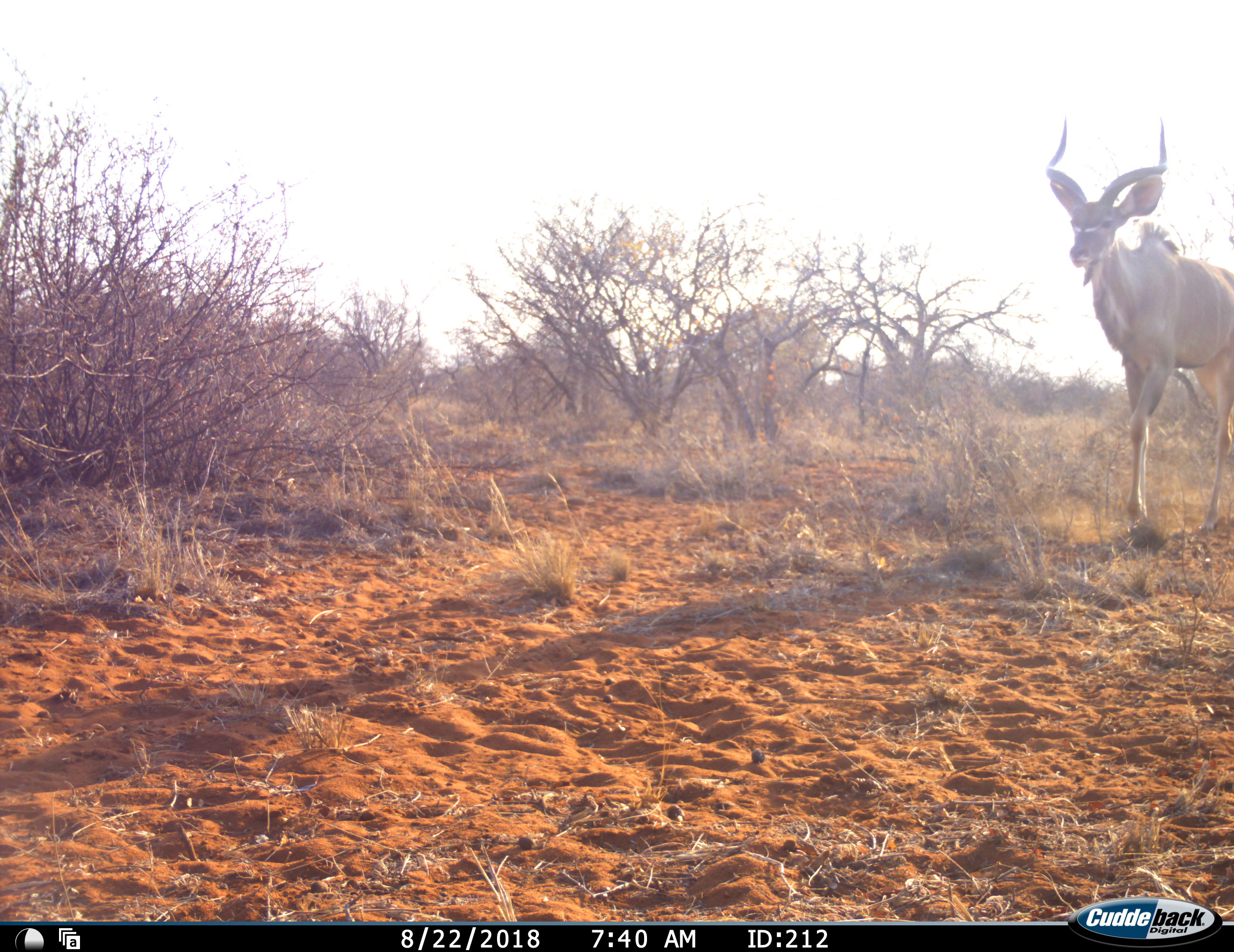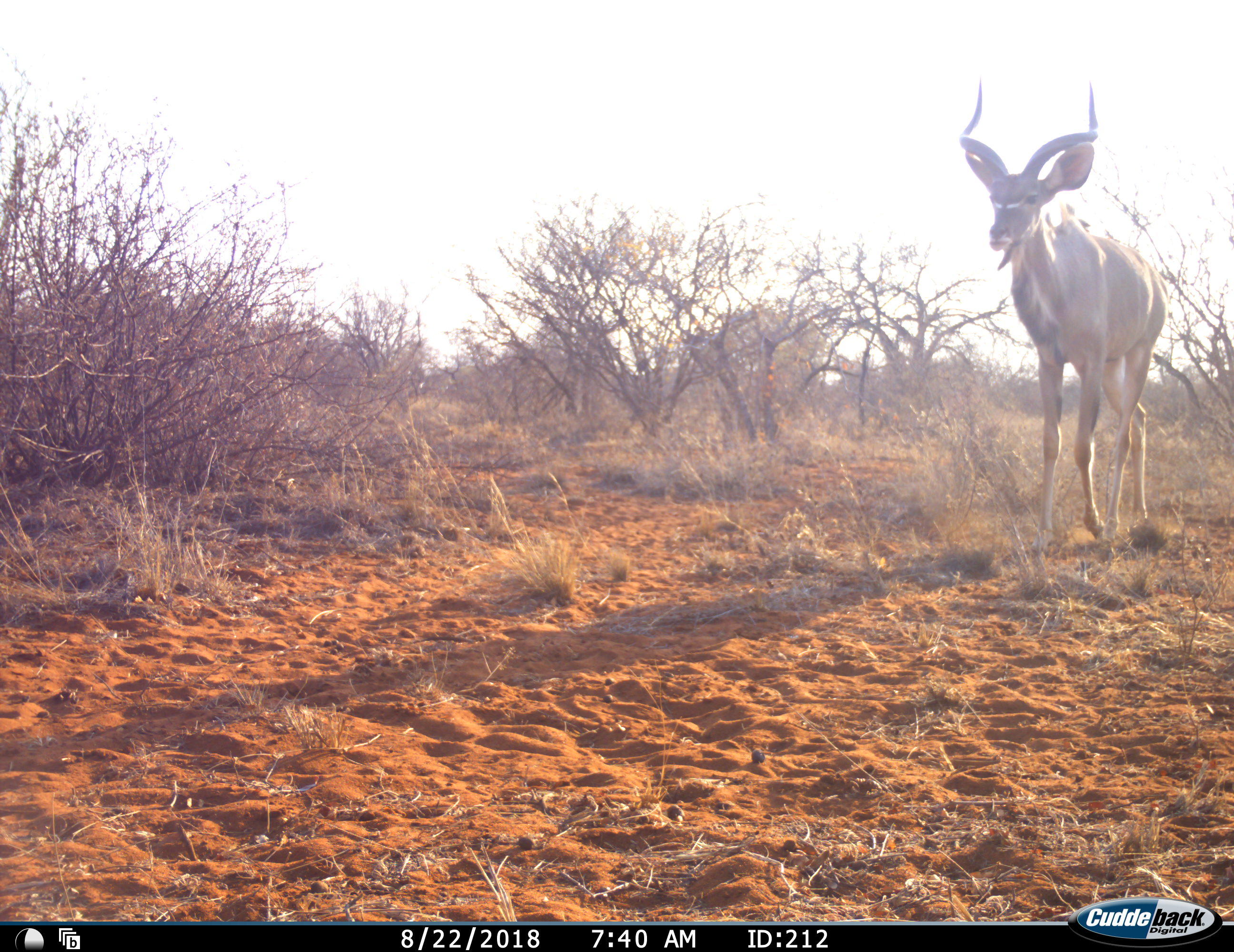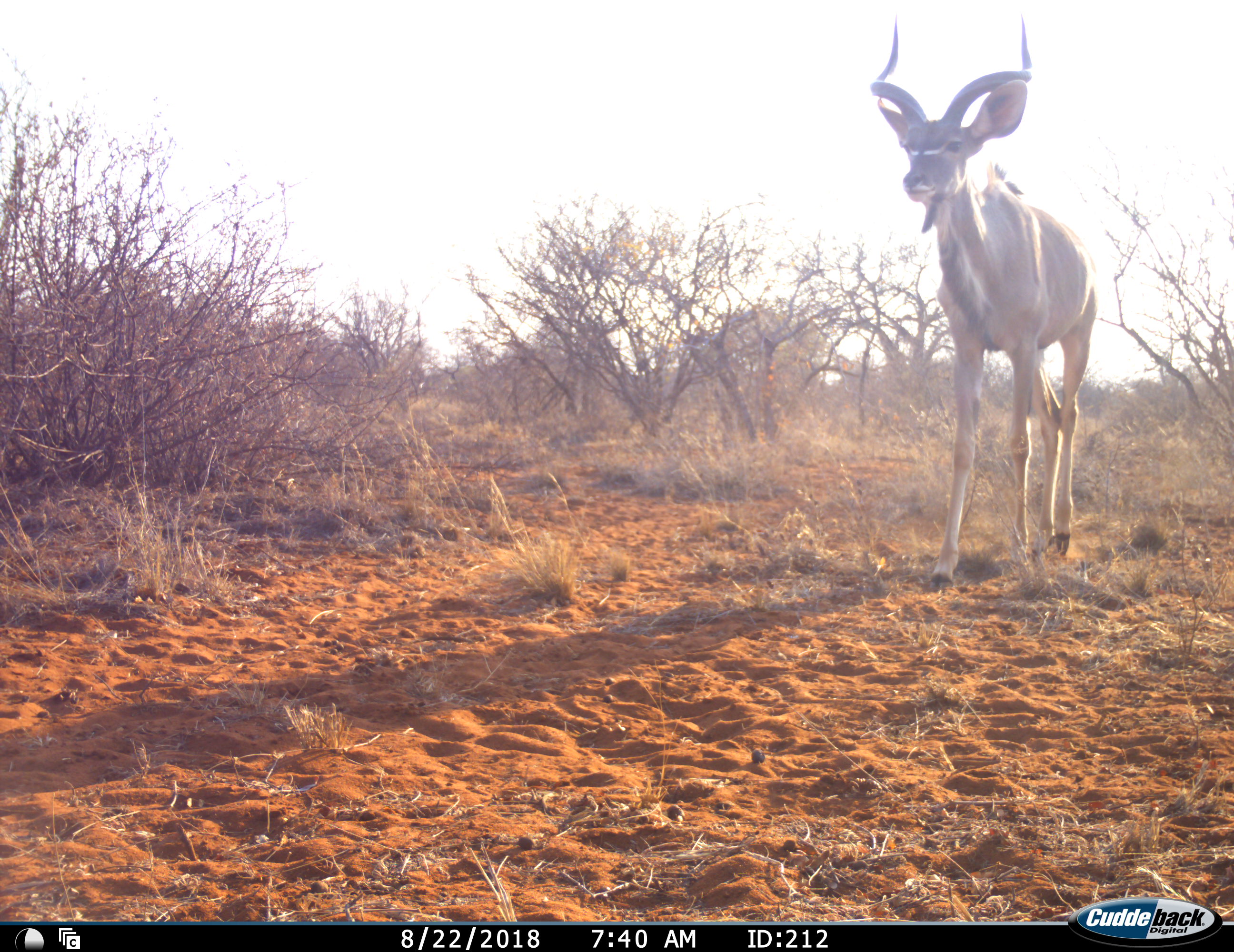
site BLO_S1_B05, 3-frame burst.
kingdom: Animalia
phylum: Chordata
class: Mammalia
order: Artiodactyla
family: Bovidae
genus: Tragelaphus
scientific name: Tragelaphus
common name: kudu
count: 1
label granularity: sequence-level